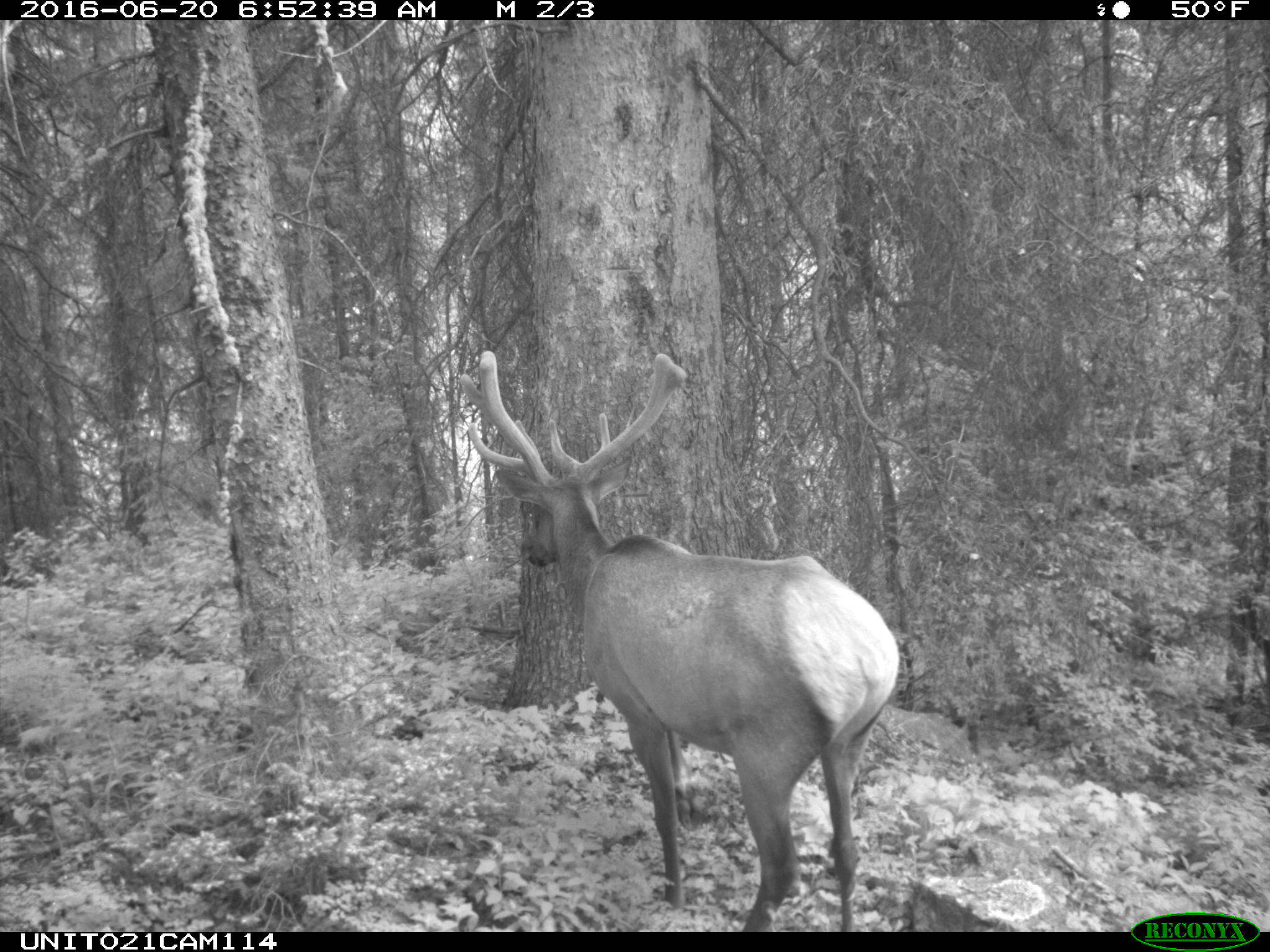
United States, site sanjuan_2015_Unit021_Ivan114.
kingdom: Animalia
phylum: Chordata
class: Mammalia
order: Artiodactyla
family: Cervidae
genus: Cervus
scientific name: Cervus elaphus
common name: red deer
Cervus elaphus (red deer).